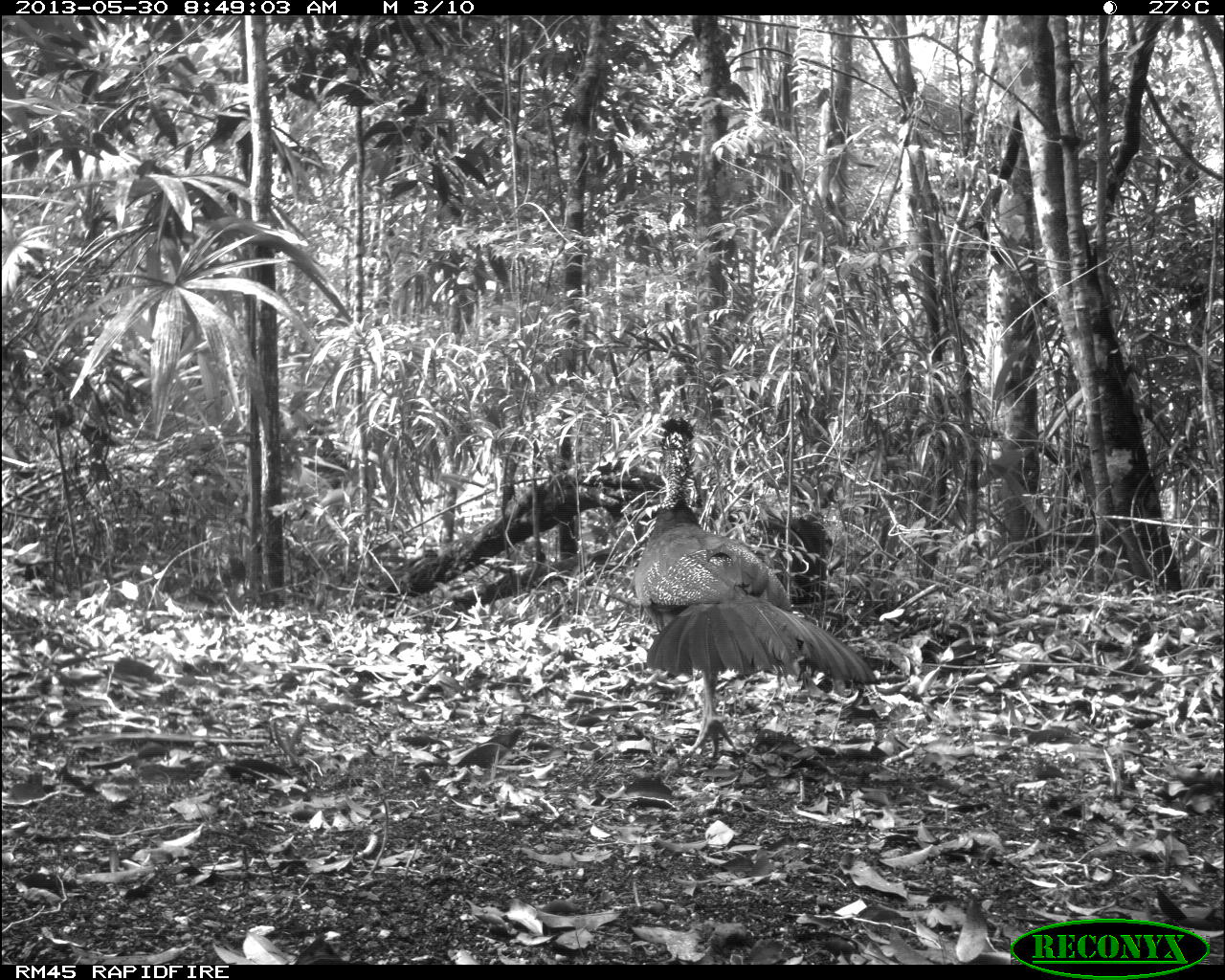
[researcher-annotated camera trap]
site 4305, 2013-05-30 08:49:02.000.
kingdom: Animalia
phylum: Chordata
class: Aves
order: Galliformes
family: Cracidae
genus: Crax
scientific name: Crax rubra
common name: great curassow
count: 1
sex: female